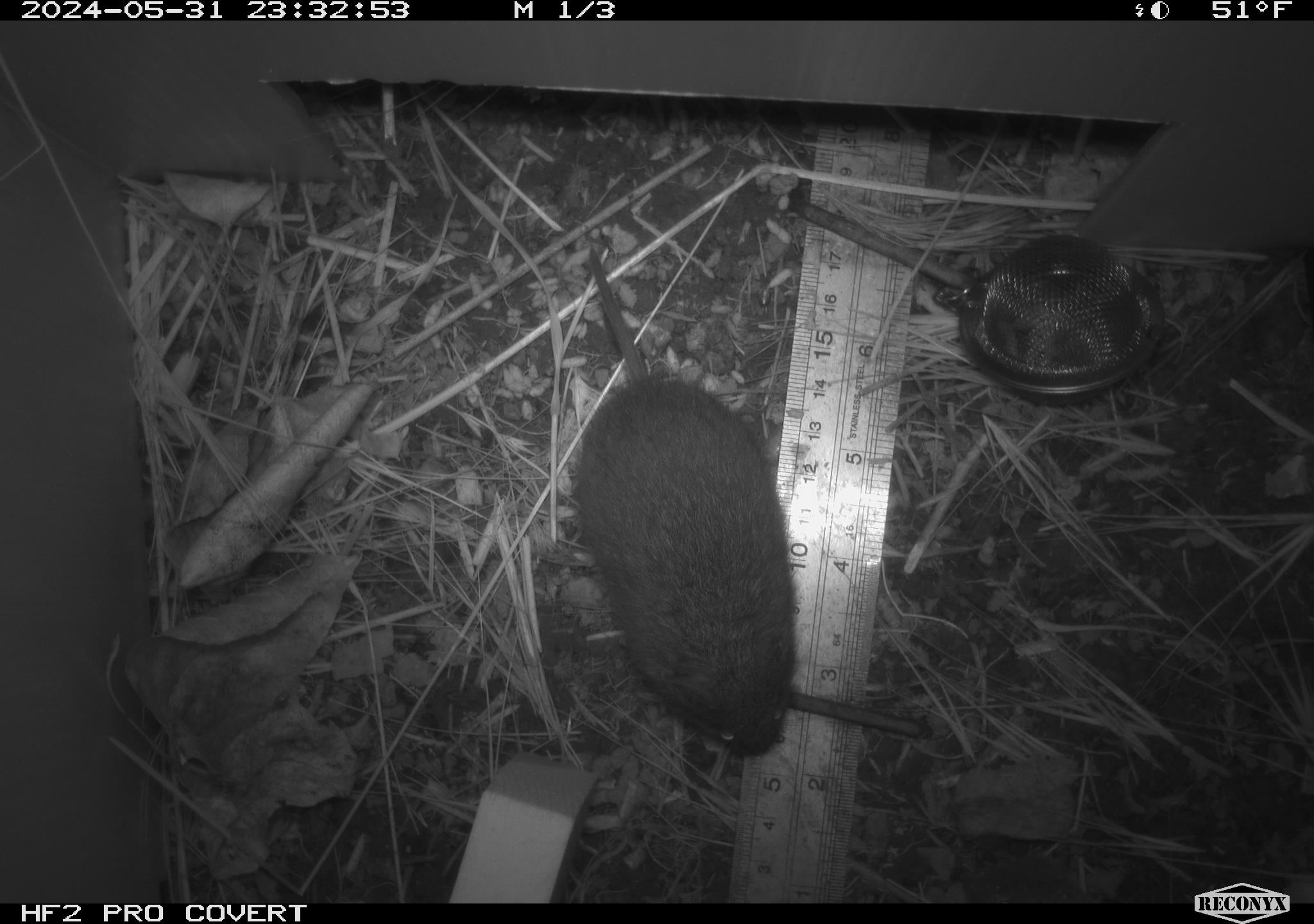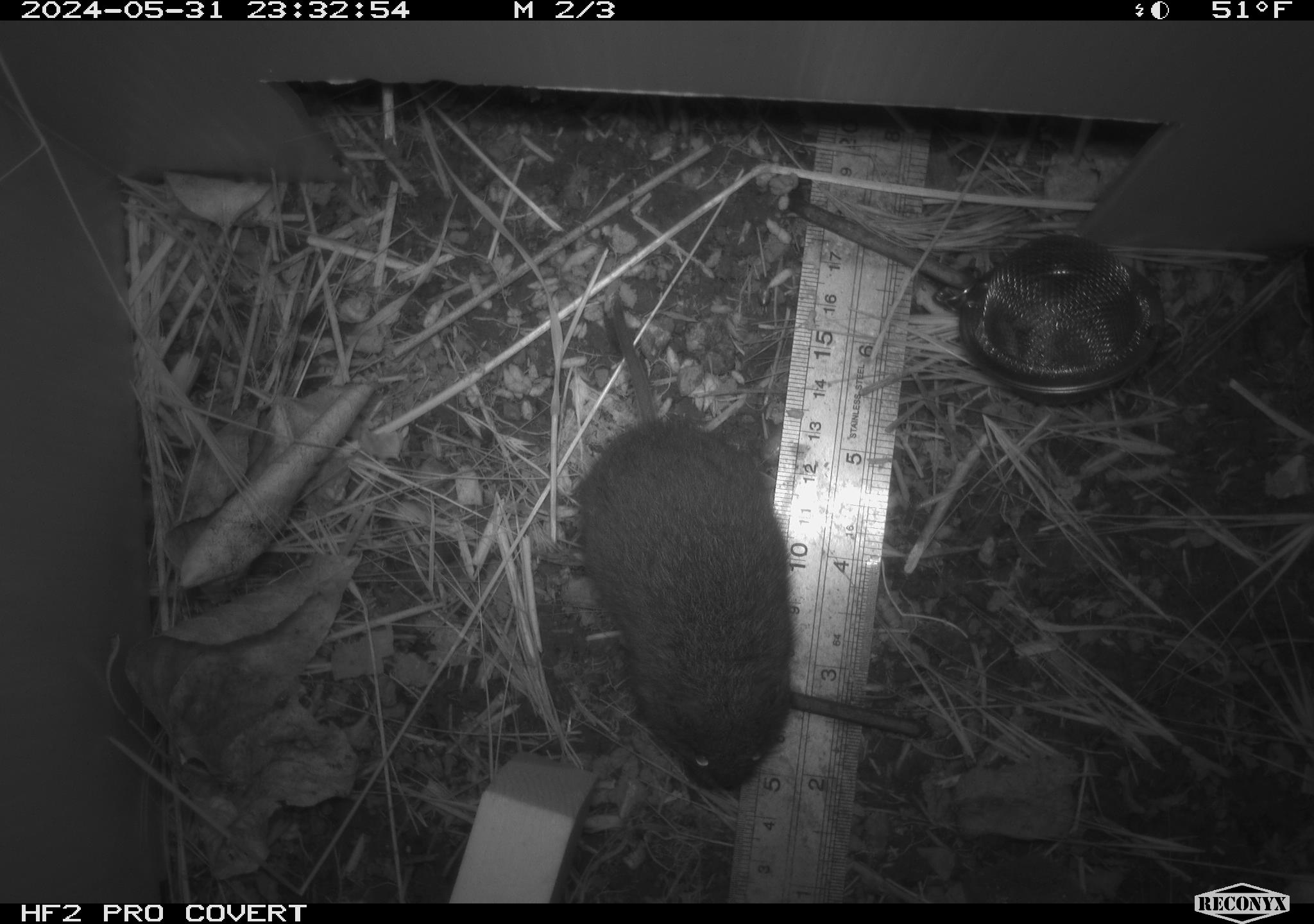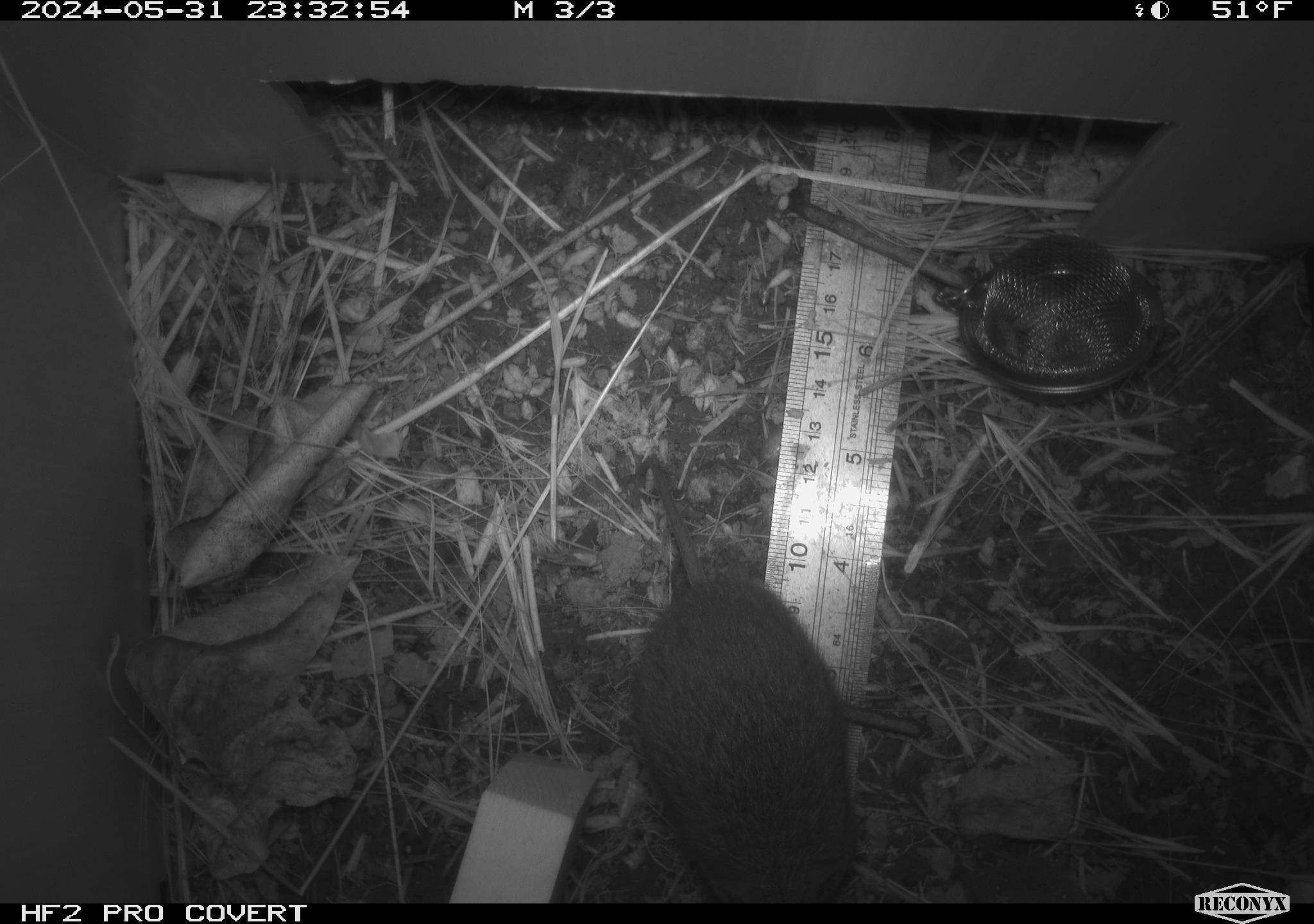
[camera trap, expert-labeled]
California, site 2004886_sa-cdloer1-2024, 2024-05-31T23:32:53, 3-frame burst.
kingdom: Animalia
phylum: Chordata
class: Mammalia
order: Rodentia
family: Cricetidae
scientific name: Arvicolinae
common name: voles, lemmings, and muskrats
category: arvicolinae subfamily